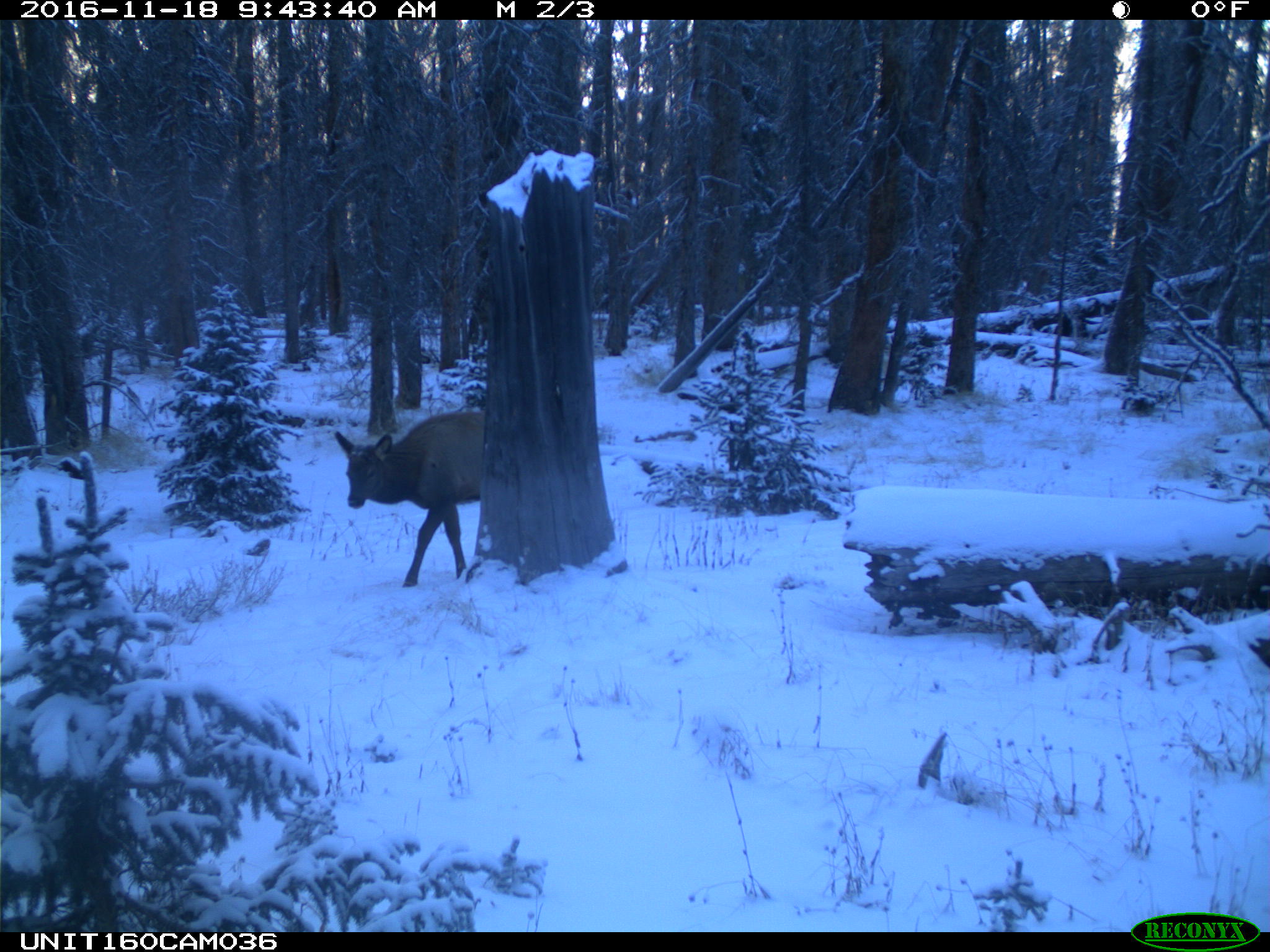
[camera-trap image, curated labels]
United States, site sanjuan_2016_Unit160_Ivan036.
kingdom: Animalia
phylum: Chordata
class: Mammalia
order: Artiodactyla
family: Cervidae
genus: Cervus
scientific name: Cervus elaphus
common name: red deer